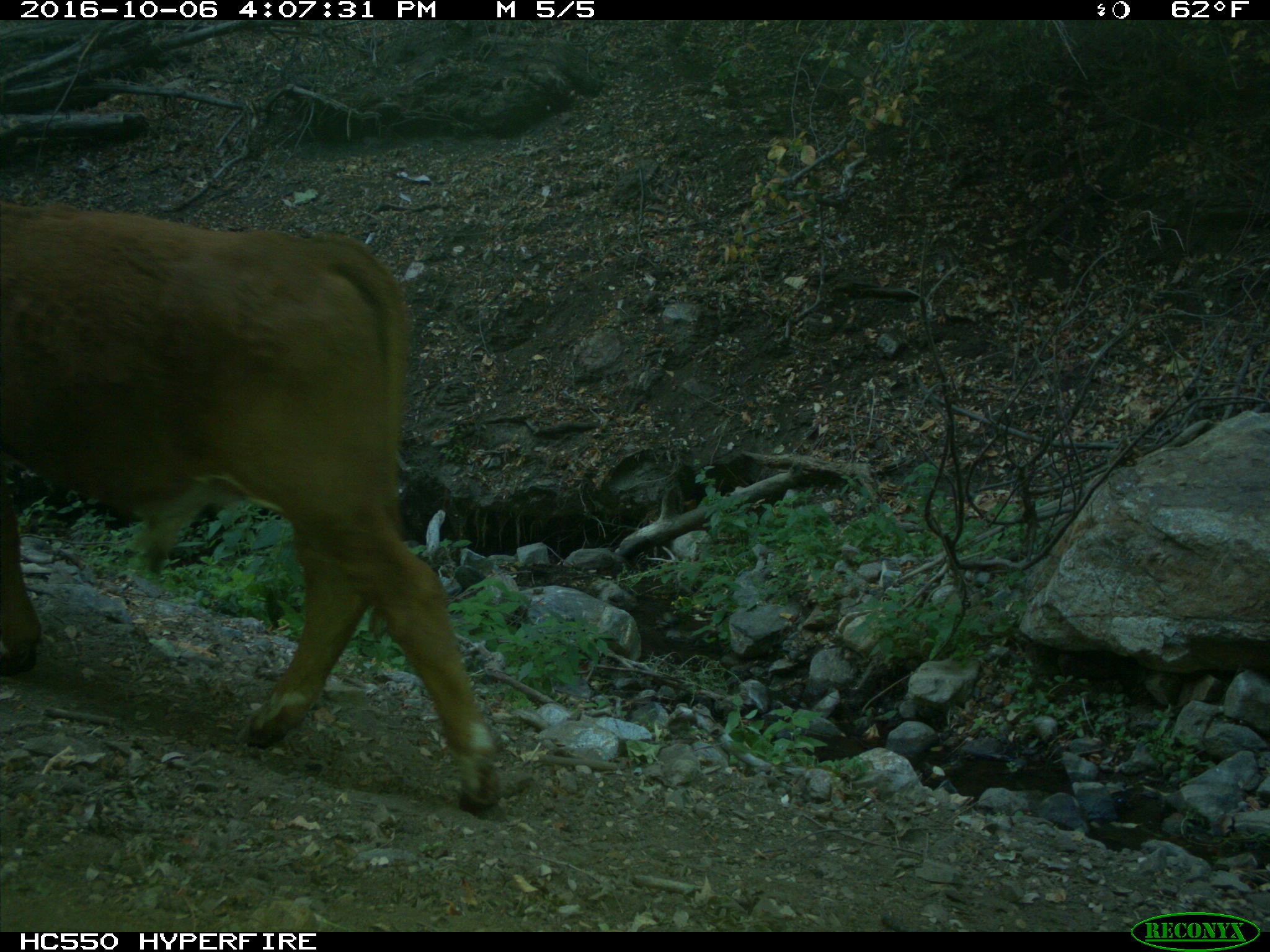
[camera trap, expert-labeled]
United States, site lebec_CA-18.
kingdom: Animalia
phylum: Chordata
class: Mammalia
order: Artiodactyla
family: Bovidae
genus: Bos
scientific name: Bos taurus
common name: domestic cow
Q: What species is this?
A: Bos taurus (domestic cow).